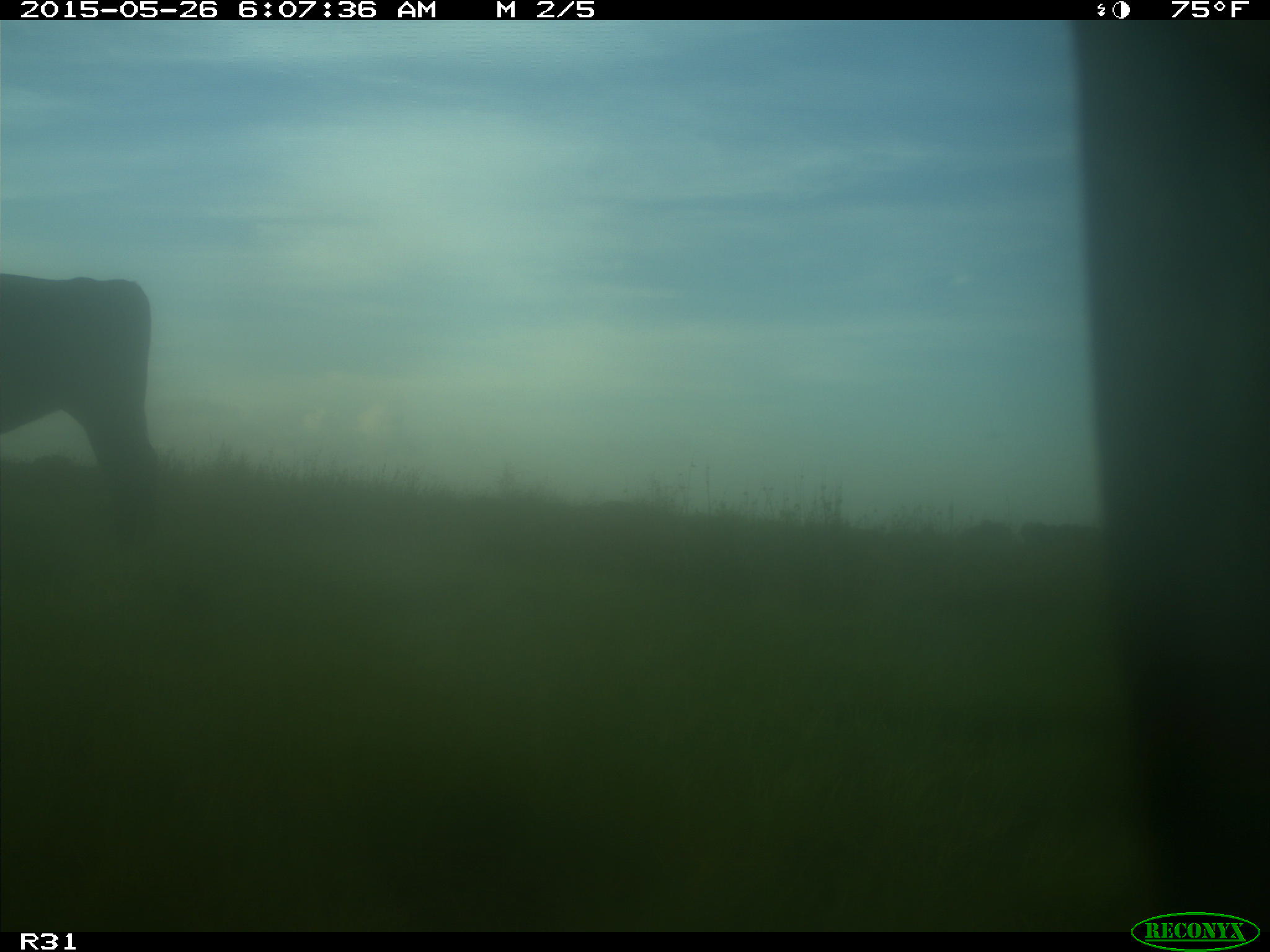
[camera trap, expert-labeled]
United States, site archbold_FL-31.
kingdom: Animalia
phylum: Chordata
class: Mammalia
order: Artiodactyla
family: Bovidae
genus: Bos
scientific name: Bos taurus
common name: domestic cow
Bos taurus (domestic cow).